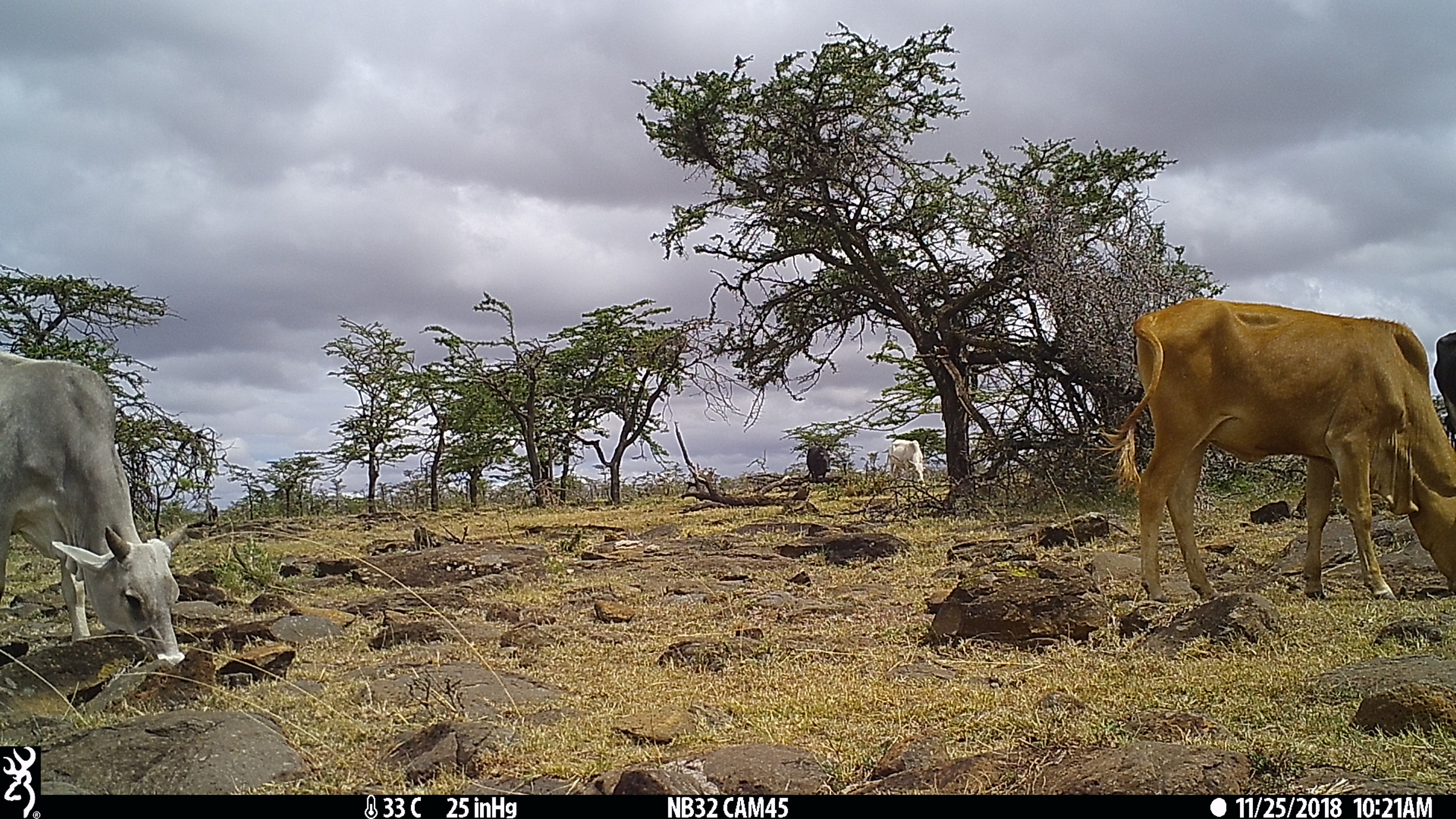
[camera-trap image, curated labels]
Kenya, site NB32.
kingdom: Animalia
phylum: Chordata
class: Mammalia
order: Artiodactyla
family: Bovidae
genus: Bos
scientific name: Bos taurus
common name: cattle